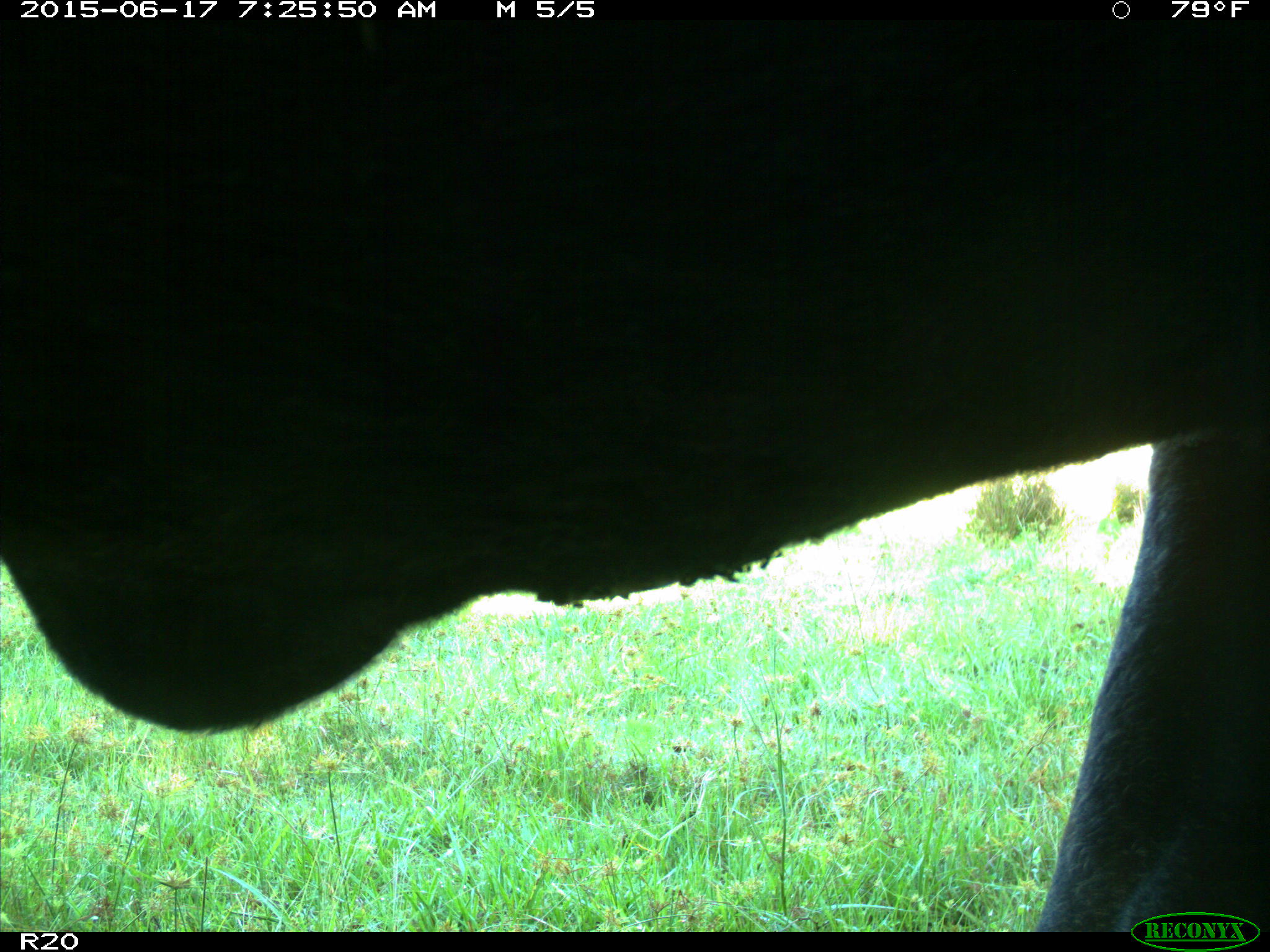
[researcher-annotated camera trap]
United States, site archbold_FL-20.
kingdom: Animalia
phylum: Chordata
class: Mammalia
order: Artiodactyla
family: Bovidae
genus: Bos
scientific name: Bos taurus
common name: domestic cow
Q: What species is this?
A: Bos taurus (domestic cow).